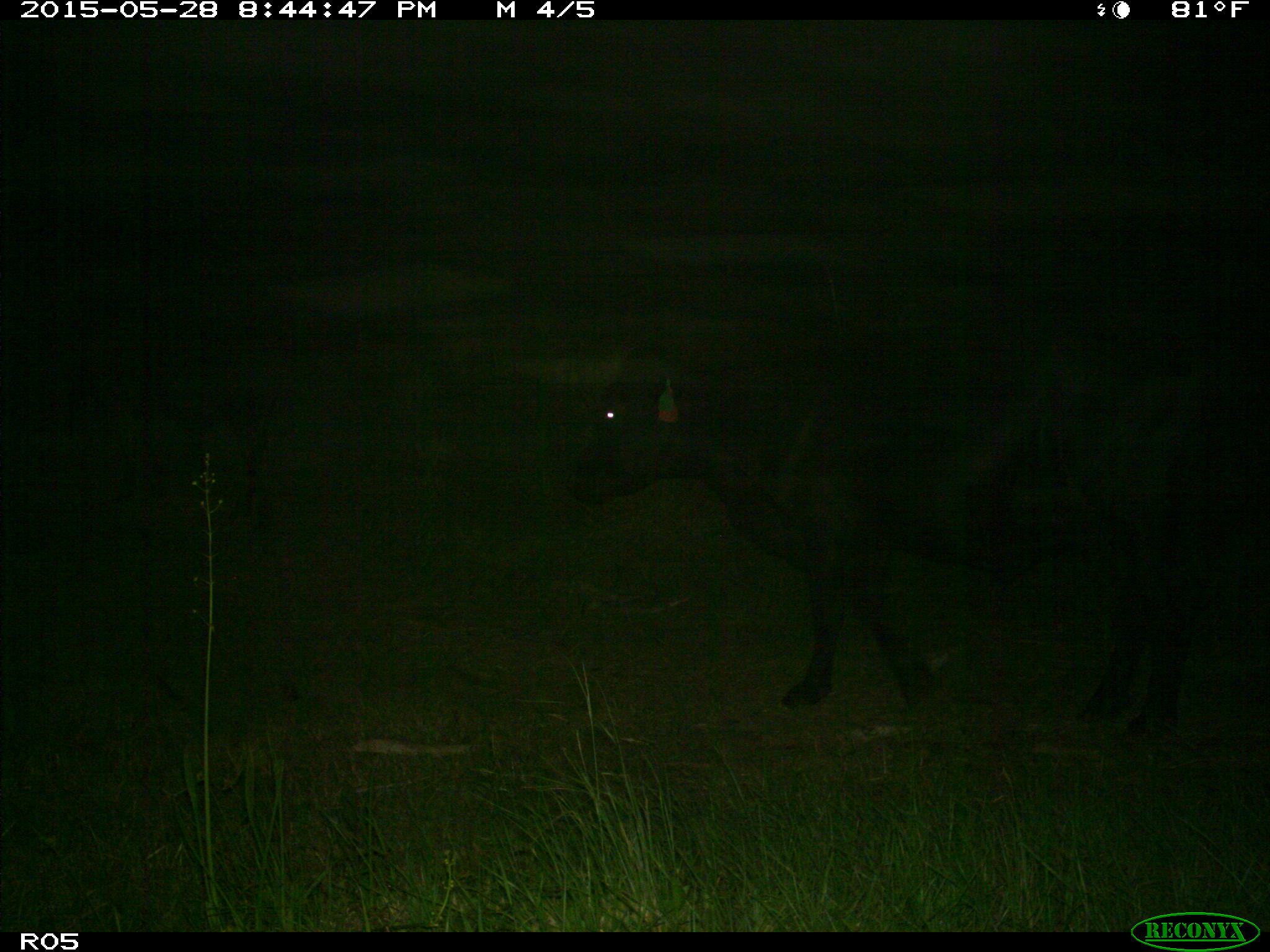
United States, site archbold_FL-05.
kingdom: Animalia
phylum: Chordata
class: Mammalia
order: Artiodactyla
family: Bovidae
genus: Bos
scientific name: Bos taurus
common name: domestic cow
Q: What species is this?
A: Bos taurus (domestic cow).